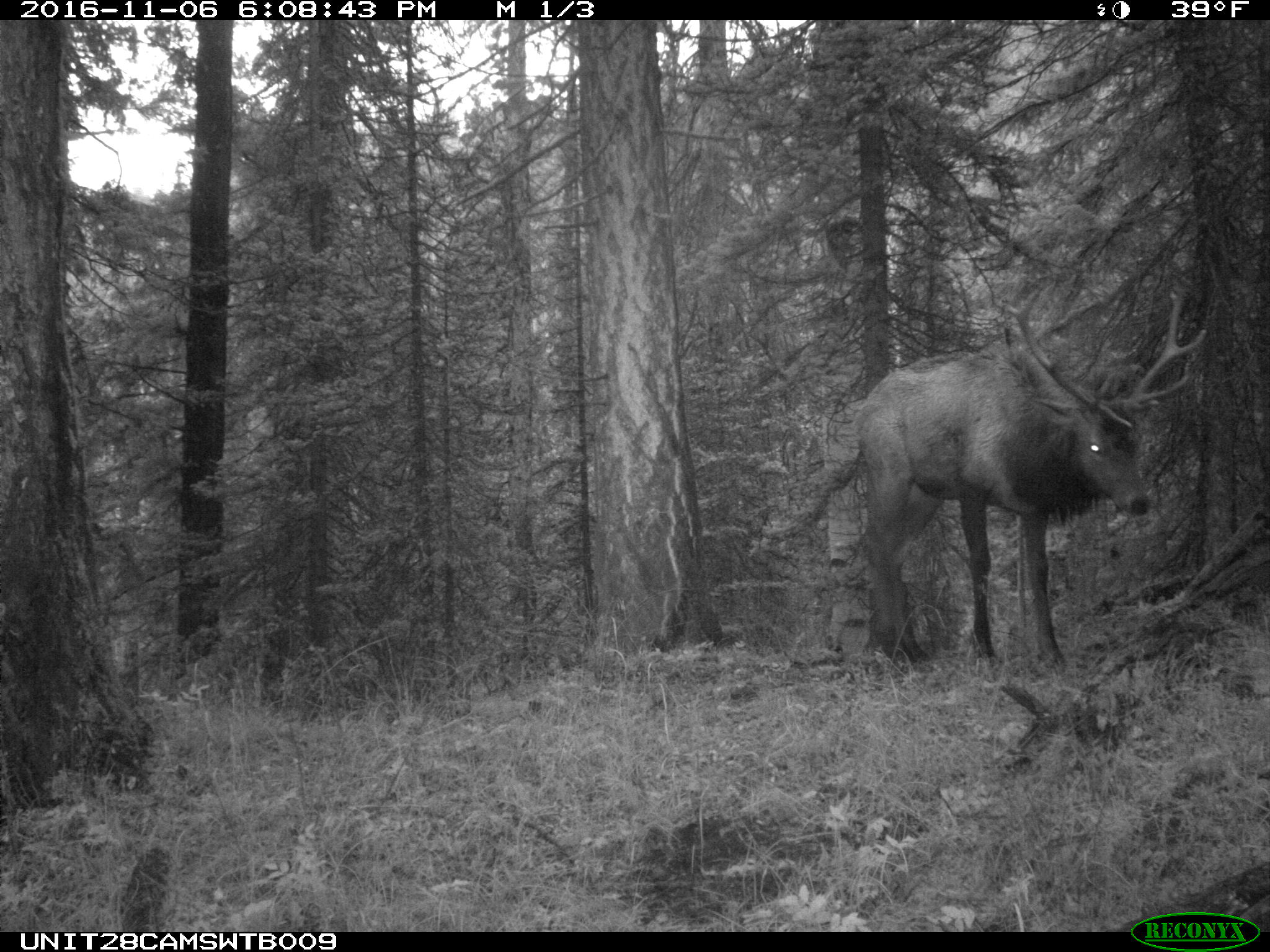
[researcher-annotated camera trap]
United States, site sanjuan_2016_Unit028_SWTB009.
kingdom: Animalia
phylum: Chordata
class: Mammalia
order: Artiodactyla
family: Cervidae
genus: Cervus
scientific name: Cervus elaphus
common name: red deer